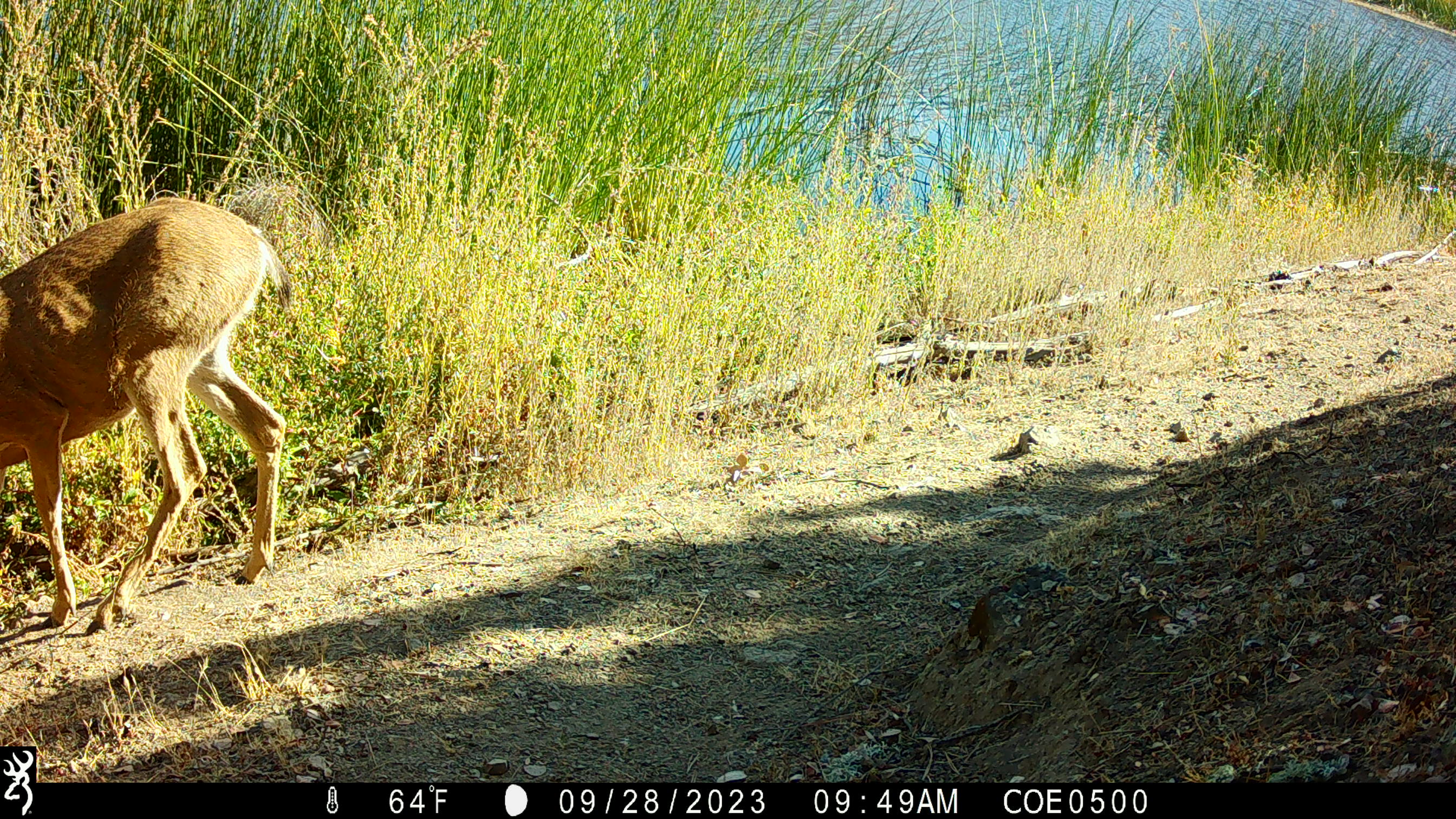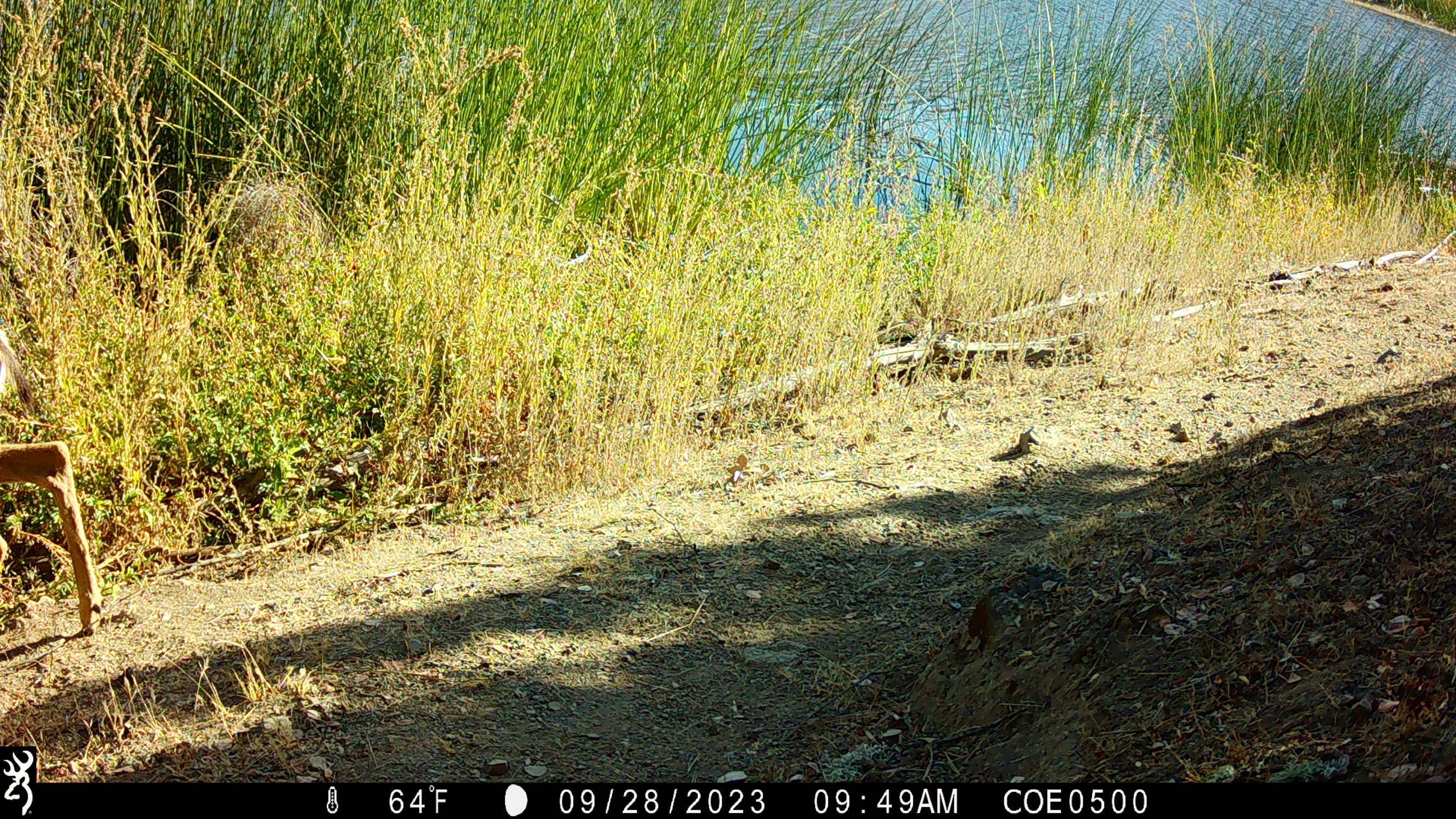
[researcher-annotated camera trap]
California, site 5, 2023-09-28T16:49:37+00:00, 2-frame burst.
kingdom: Animalia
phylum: Chordata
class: Mammalia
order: Artiodactyla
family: Cervidae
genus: Odocoileus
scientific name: Odocoileus hemionus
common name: mule deer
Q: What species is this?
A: Mule deer (Odocoileus hemionus).